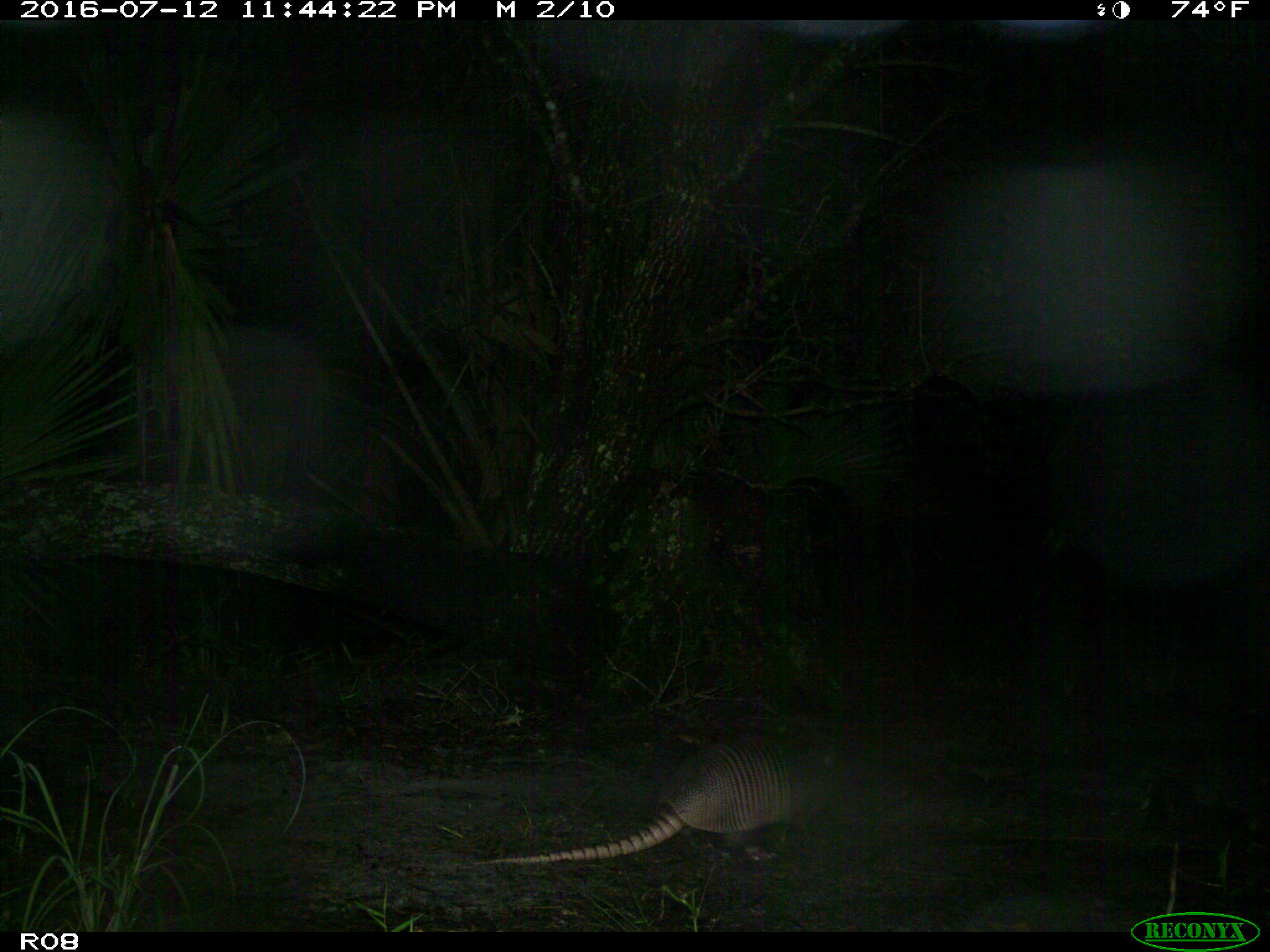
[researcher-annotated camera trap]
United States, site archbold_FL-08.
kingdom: Animalia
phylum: Chordata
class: Mammalia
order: Cingulata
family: Dasypodidae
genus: Dasypus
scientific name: Dasypus novemcinctus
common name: nine-banded armadillo